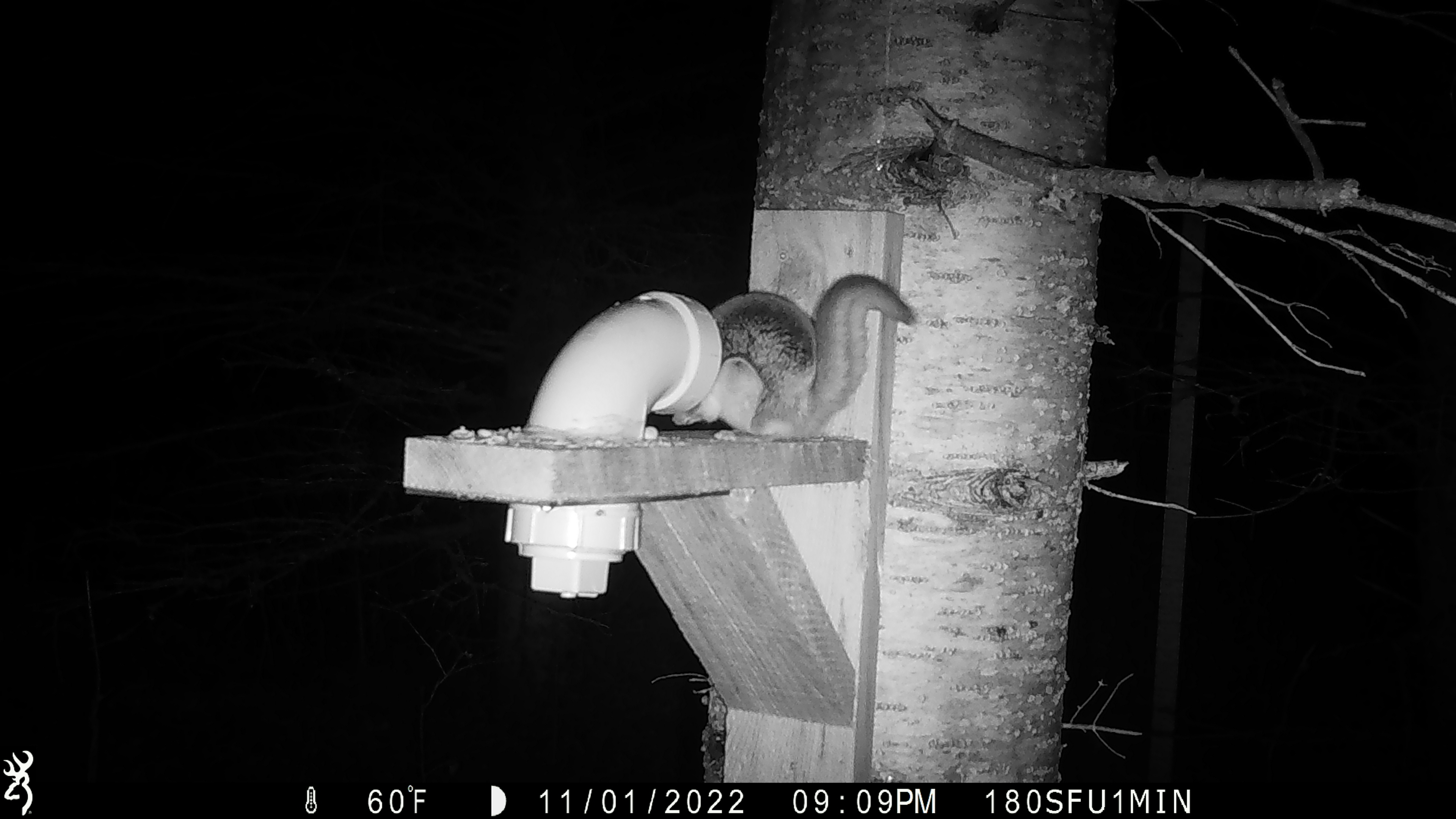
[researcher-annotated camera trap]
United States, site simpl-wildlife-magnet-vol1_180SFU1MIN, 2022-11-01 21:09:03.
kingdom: Animalia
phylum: Chordata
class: Mammalia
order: Rodentia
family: Sciuridae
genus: Glaucomys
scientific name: Glaucomys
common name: flying squirrel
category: flying squirrel sp.